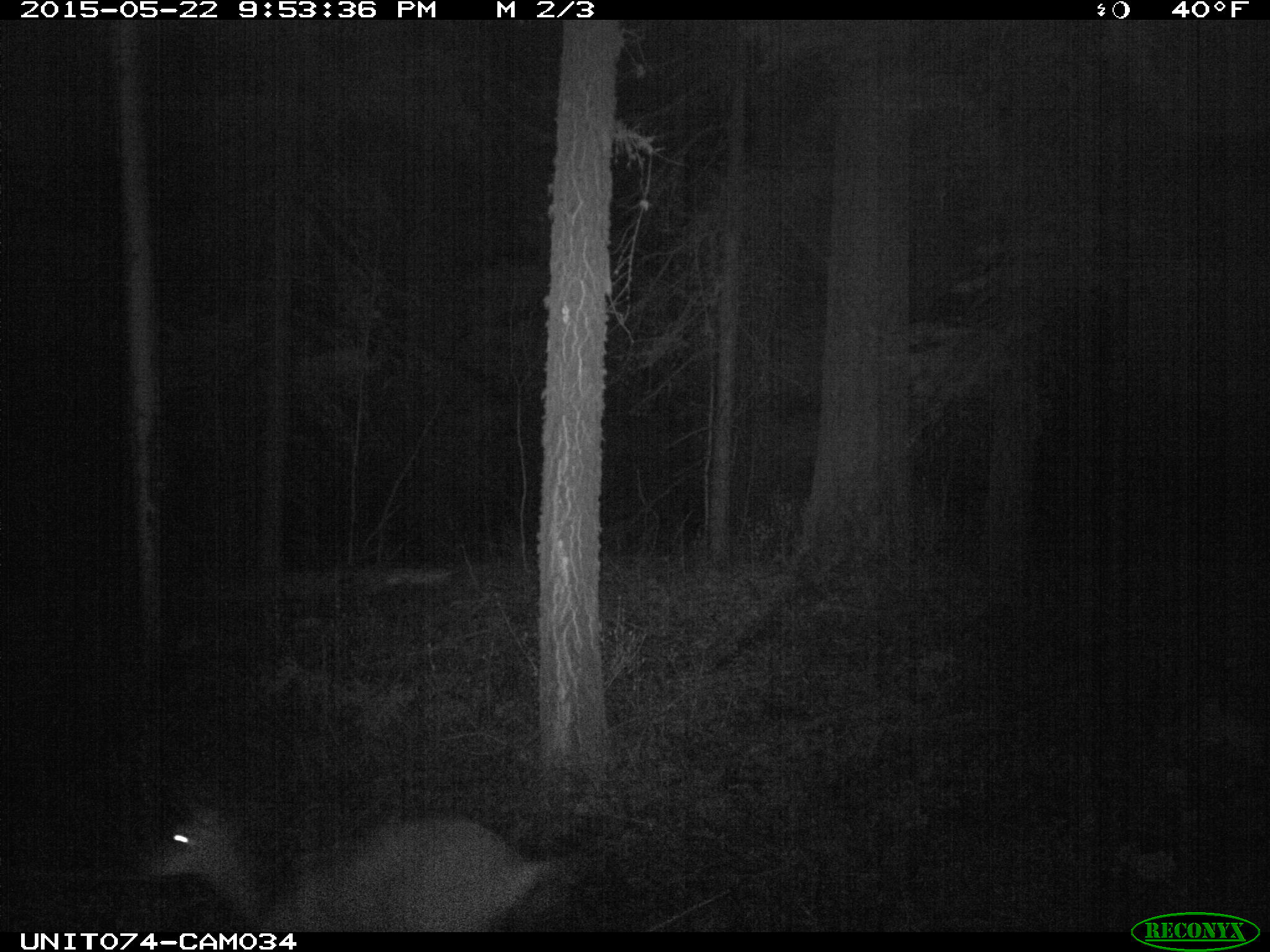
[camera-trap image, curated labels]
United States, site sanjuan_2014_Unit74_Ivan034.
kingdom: Animalia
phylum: Chordata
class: Mammalia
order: Artiodactyla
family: Cervidae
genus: Odocoileus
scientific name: Odocoileus hemionus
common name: mule deer